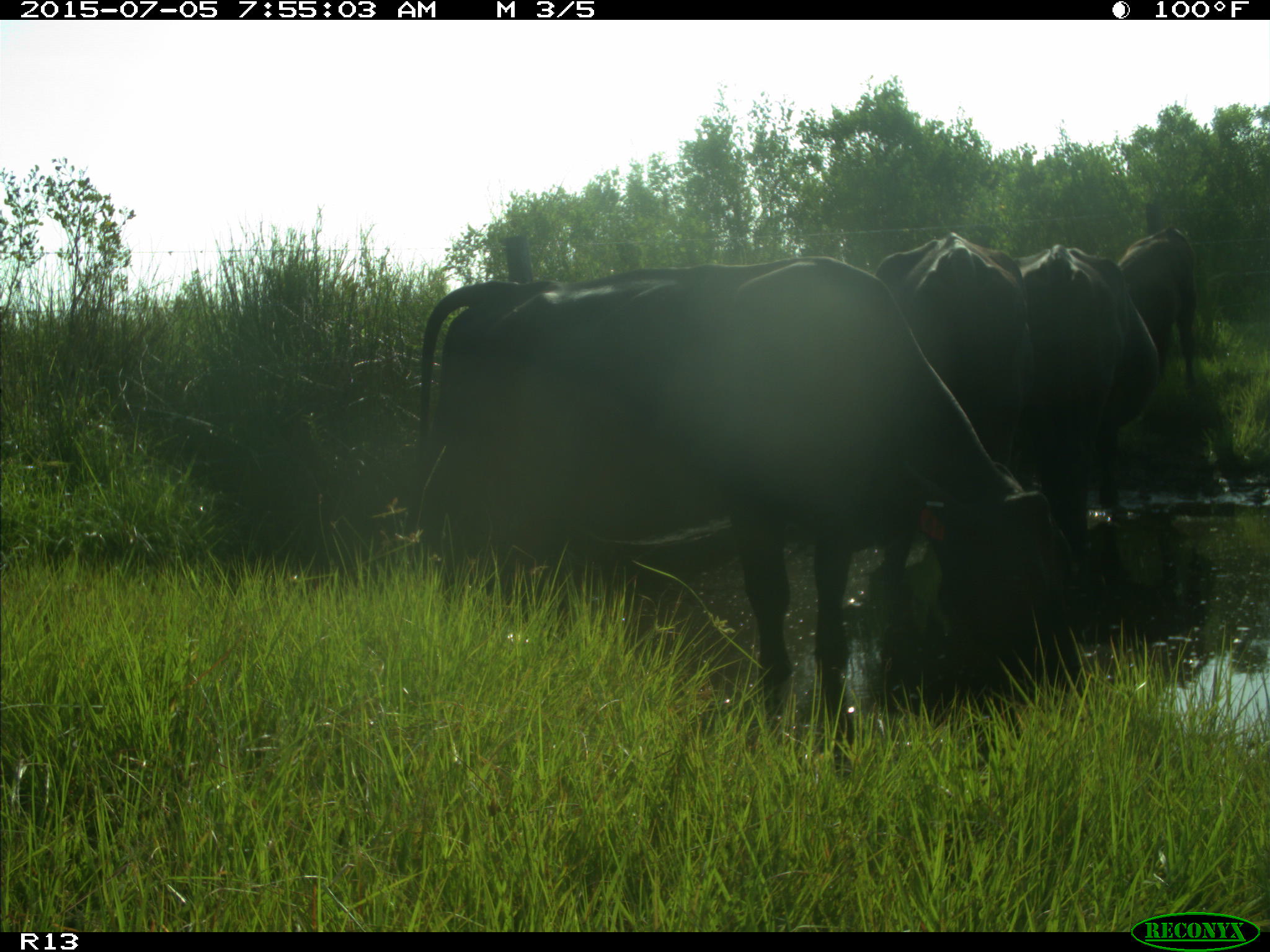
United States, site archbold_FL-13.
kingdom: Animalia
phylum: Chordata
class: Mammalia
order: Artiodactyla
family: Bovidae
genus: Bos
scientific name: Bos taurus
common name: domestic cow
Bos taurus (domestic cow).